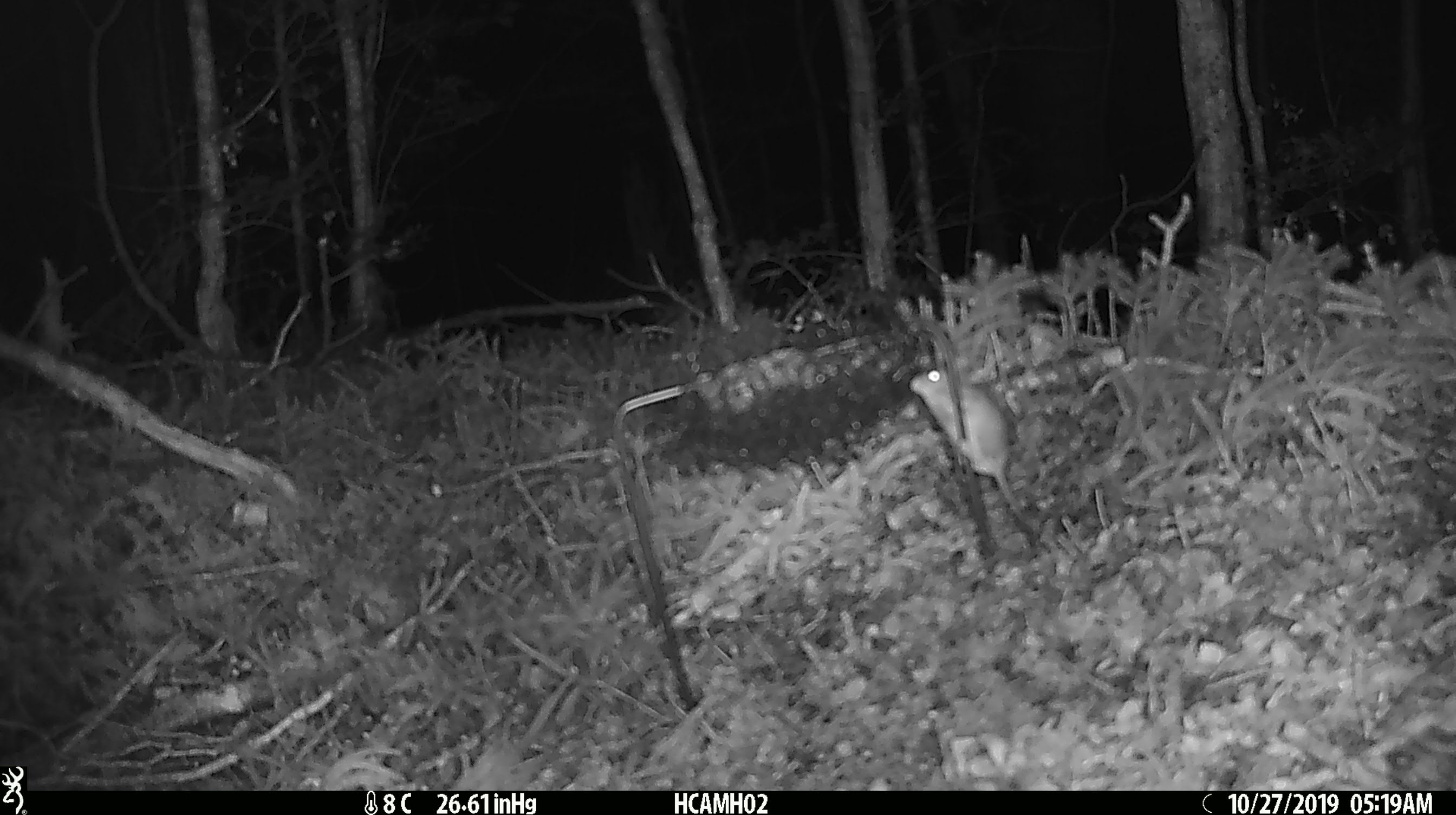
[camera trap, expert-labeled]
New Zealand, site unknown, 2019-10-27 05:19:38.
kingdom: Animalia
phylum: Chordata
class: Mammalia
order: Rodentia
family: Muridae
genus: Mus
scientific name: Mus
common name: mouse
Mouse (Mus).